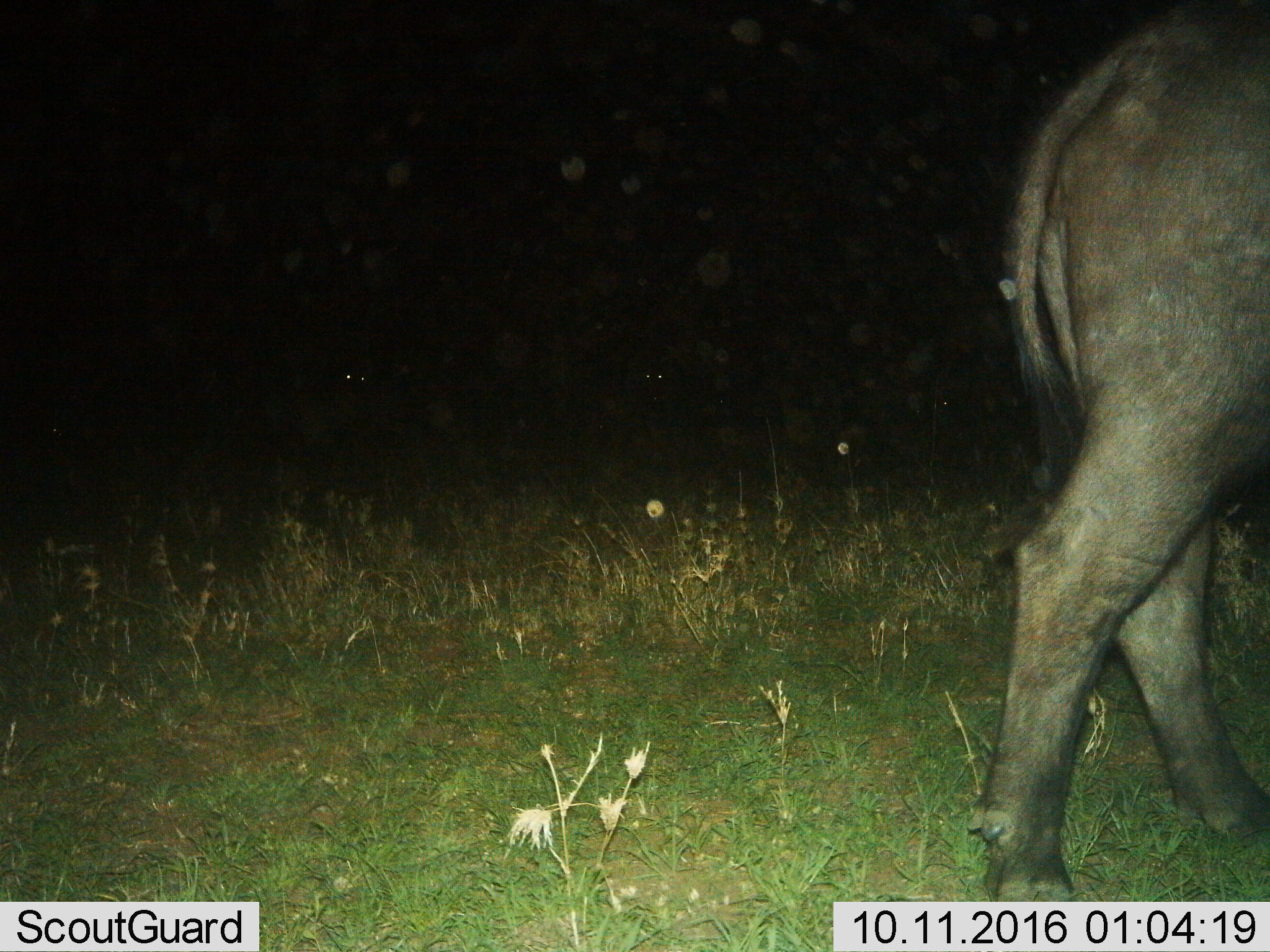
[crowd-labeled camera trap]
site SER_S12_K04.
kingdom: Animalia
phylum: Chordata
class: Mammalia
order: Artiodactyla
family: Bovidae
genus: Syncerus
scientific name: Syncerus caffer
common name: african buffalo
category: buffalo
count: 1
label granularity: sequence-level